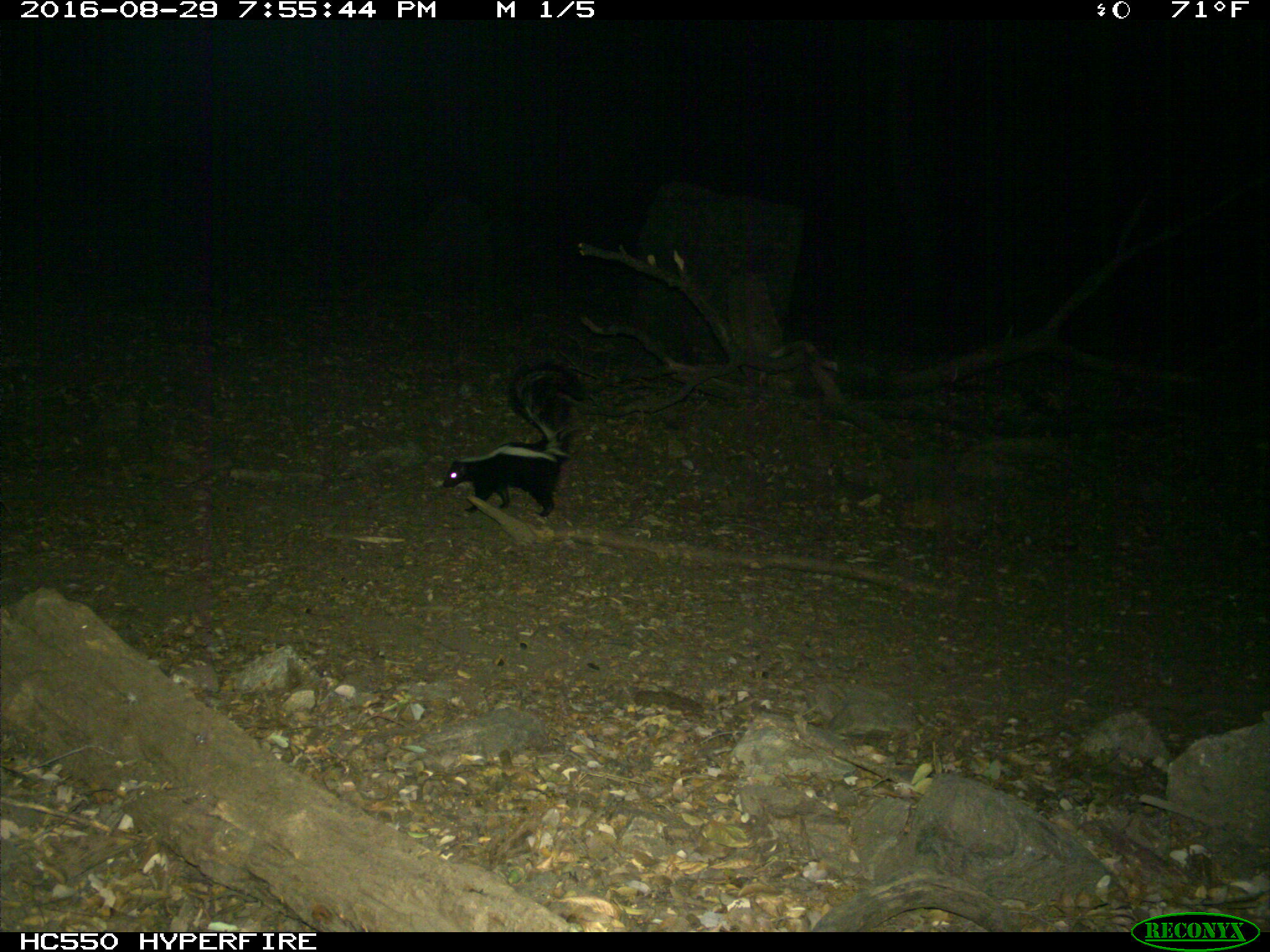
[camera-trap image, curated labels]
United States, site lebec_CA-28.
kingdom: Animalia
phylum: Chordata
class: Mammalia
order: Carnivora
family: Mephitidae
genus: Mephitis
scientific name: Mephitis mephitis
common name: striped skunk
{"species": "Mephitis mephitis (striped skunk)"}